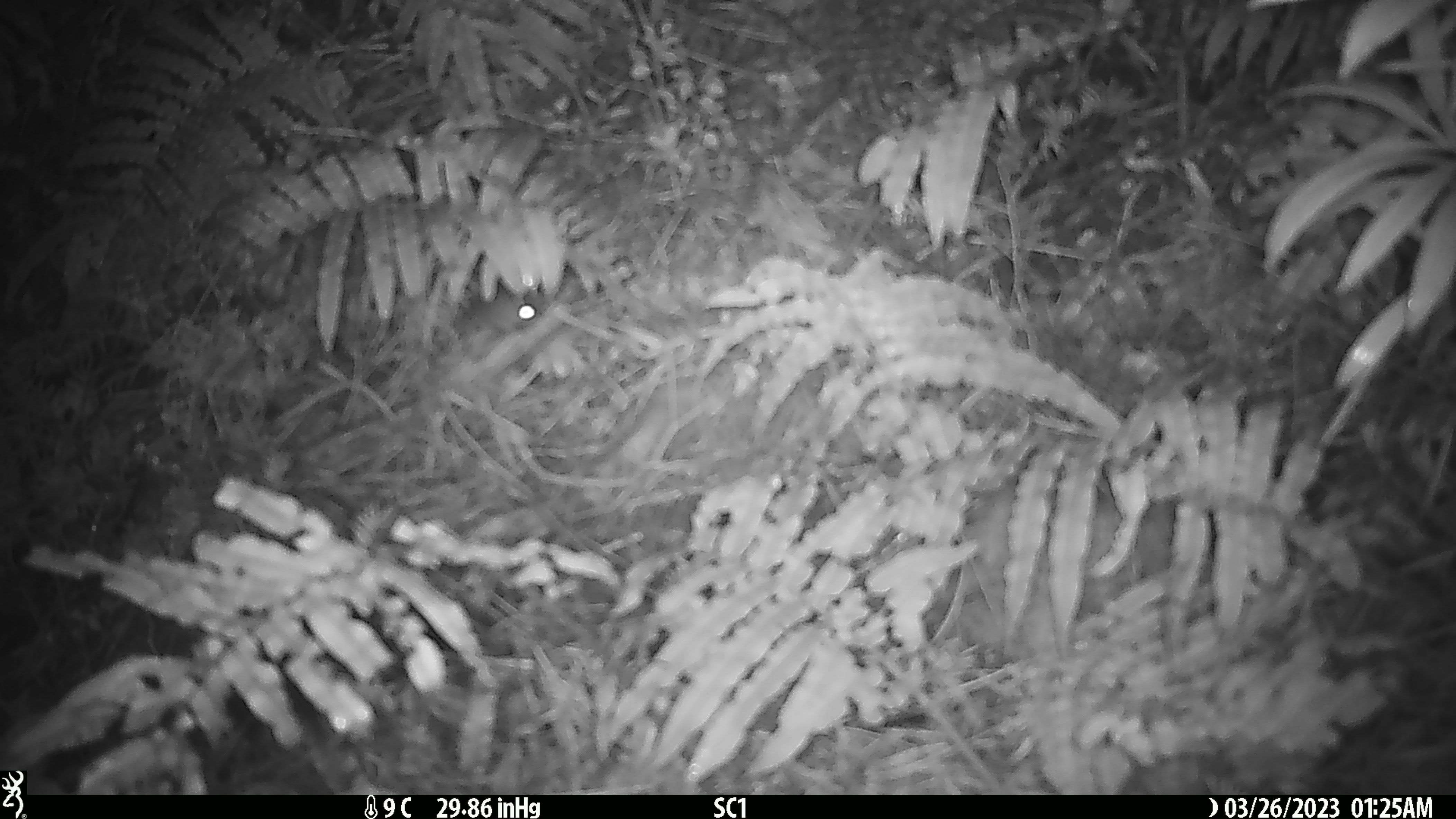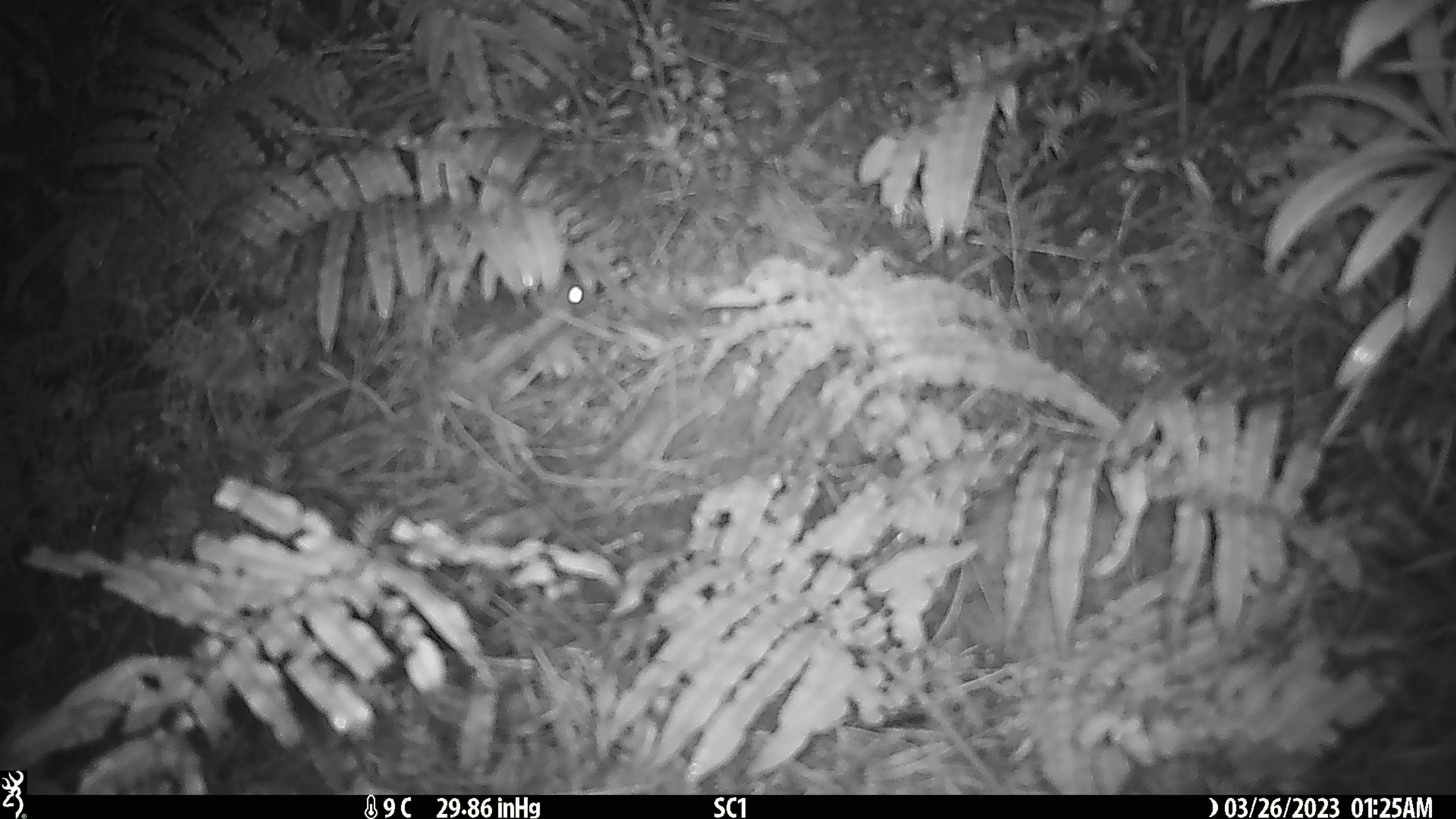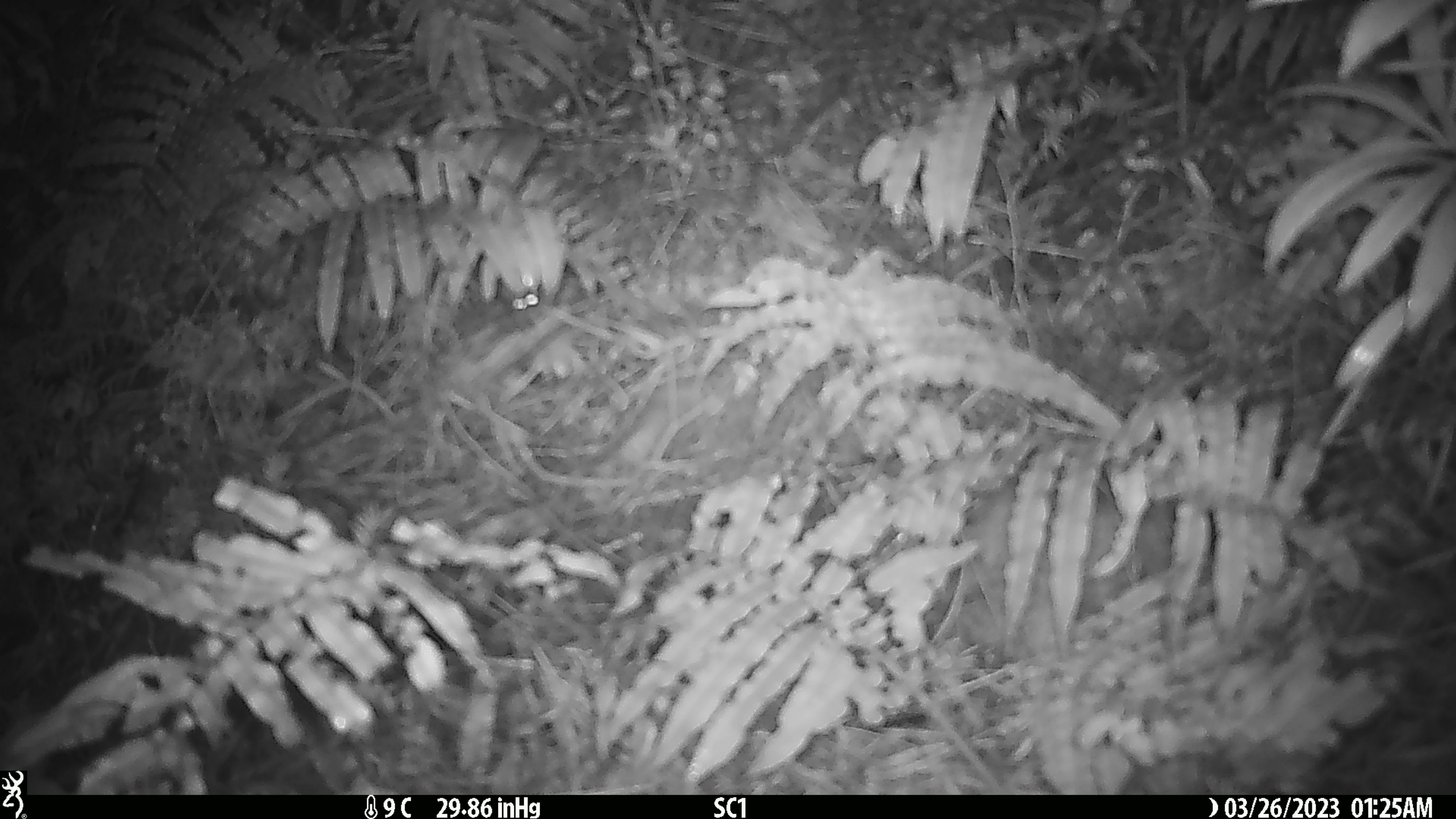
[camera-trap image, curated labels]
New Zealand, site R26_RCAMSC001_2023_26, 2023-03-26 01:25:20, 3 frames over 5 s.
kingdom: Animalia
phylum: Chordata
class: Mammalia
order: Rodentia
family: Muridae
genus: Mus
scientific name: Mus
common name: mouse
Mouse (Mus).